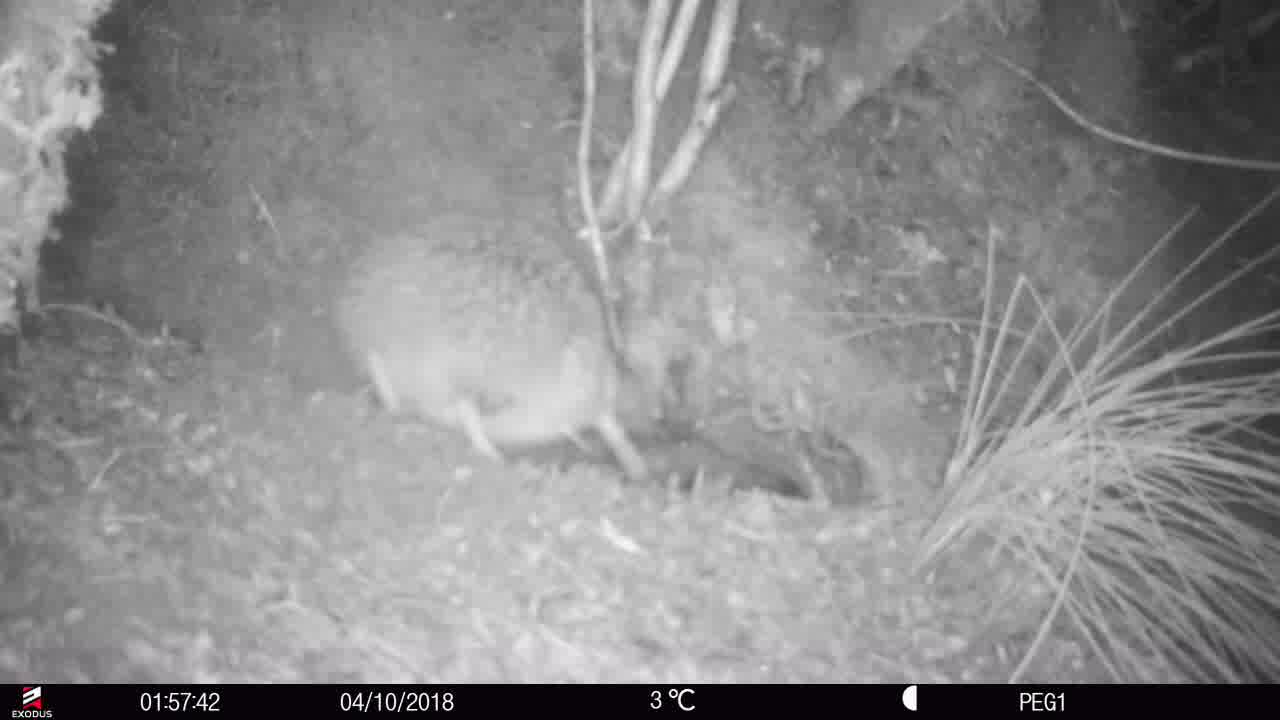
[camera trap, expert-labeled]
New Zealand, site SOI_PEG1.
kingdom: Animalia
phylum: Chordata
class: Aves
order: Apterygiformes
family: Apterygidae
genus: Apteryx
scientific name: Apteryx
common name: kiwi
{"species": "kiwi (Apteryx)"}